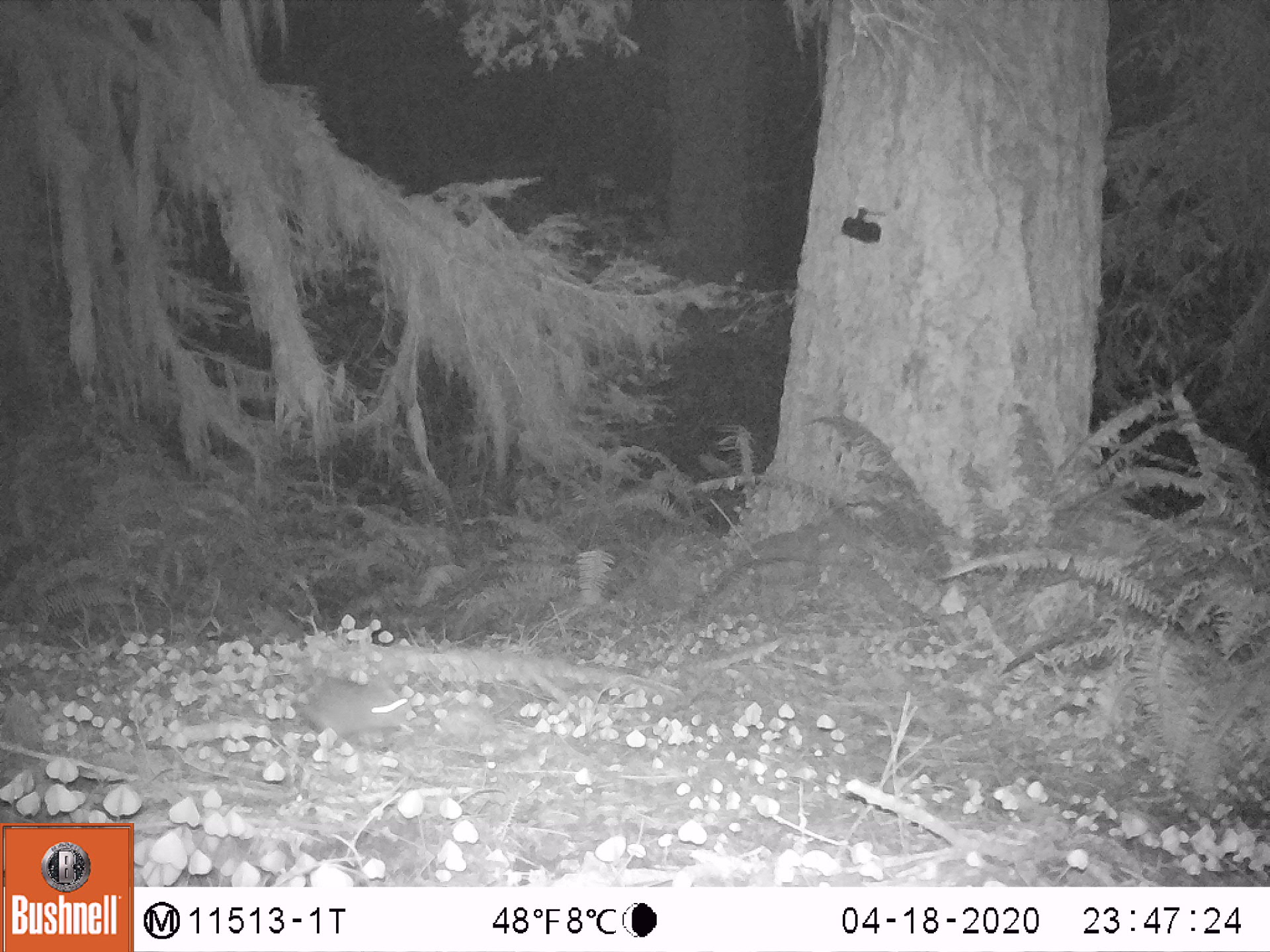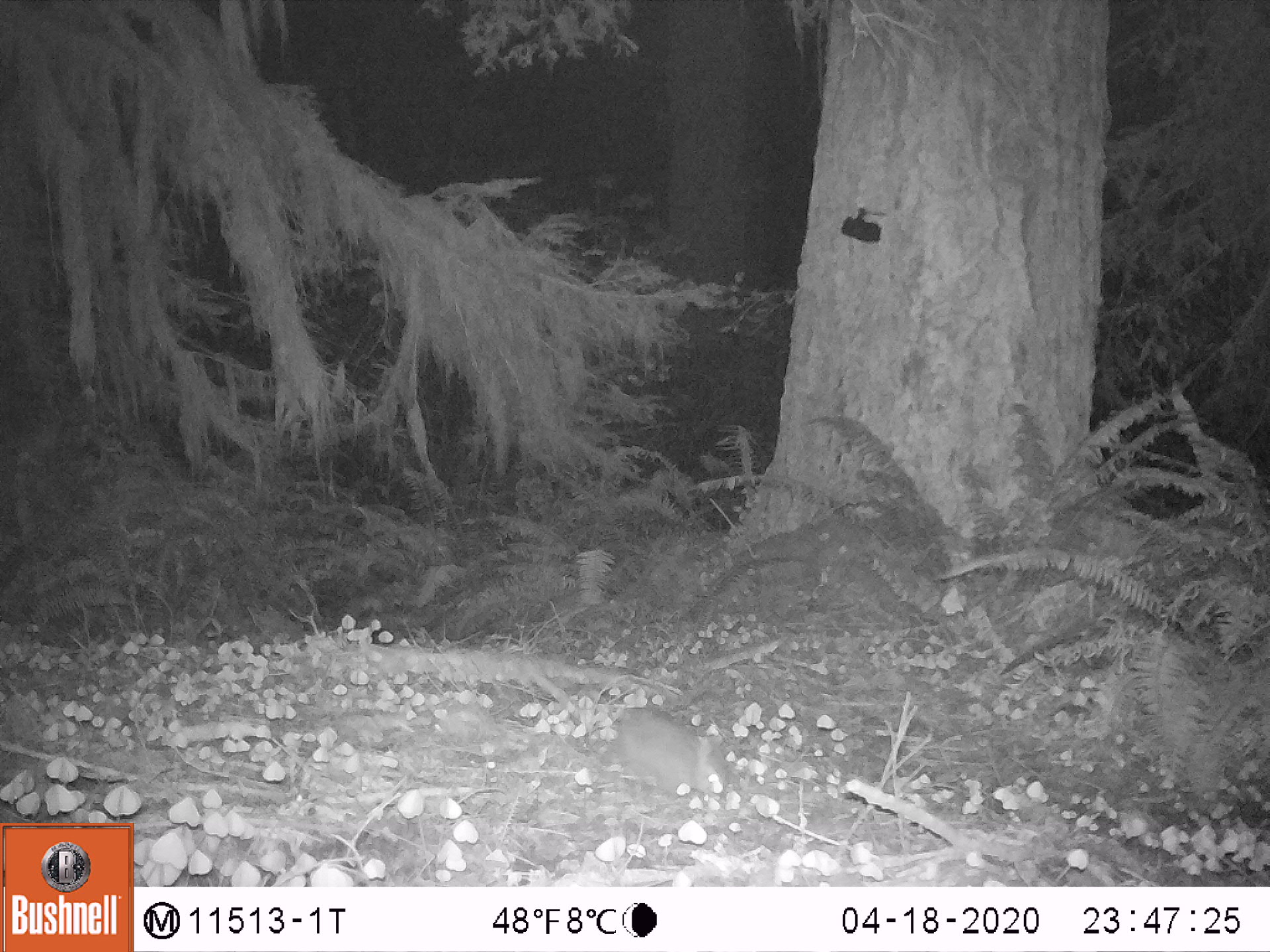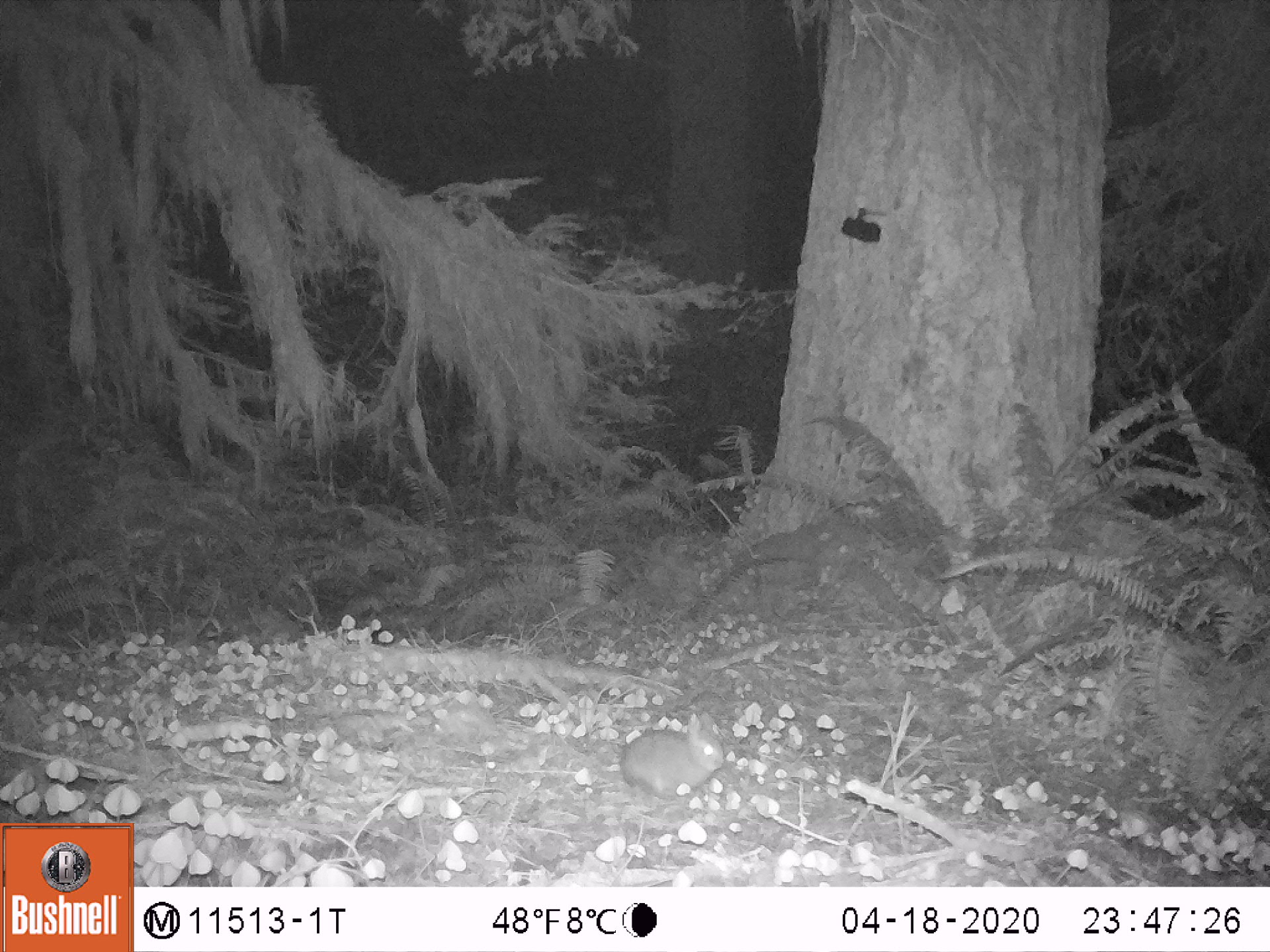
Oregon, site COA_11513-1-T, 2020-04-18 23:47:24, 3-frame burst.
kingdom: Animalia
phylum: Chordata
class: Mammalia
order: Lagomorpha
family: Leporidae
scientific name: Leporidae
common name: hares and rabbits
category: leporidae family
Leporidae family (hares and rabbits) (Leporidae).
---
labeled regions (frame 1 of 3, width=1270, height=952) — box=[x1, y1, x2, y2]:
leporidae family: box=[292, 668, 410, 737]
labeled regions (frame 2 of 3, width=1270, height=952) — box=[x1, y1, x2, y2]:
leporidae family: box=[613, 706, 732, 796]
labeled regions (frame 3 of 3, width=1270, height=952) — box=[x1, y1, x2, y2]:
leporidae family: box=[613, 710, 726, 795]